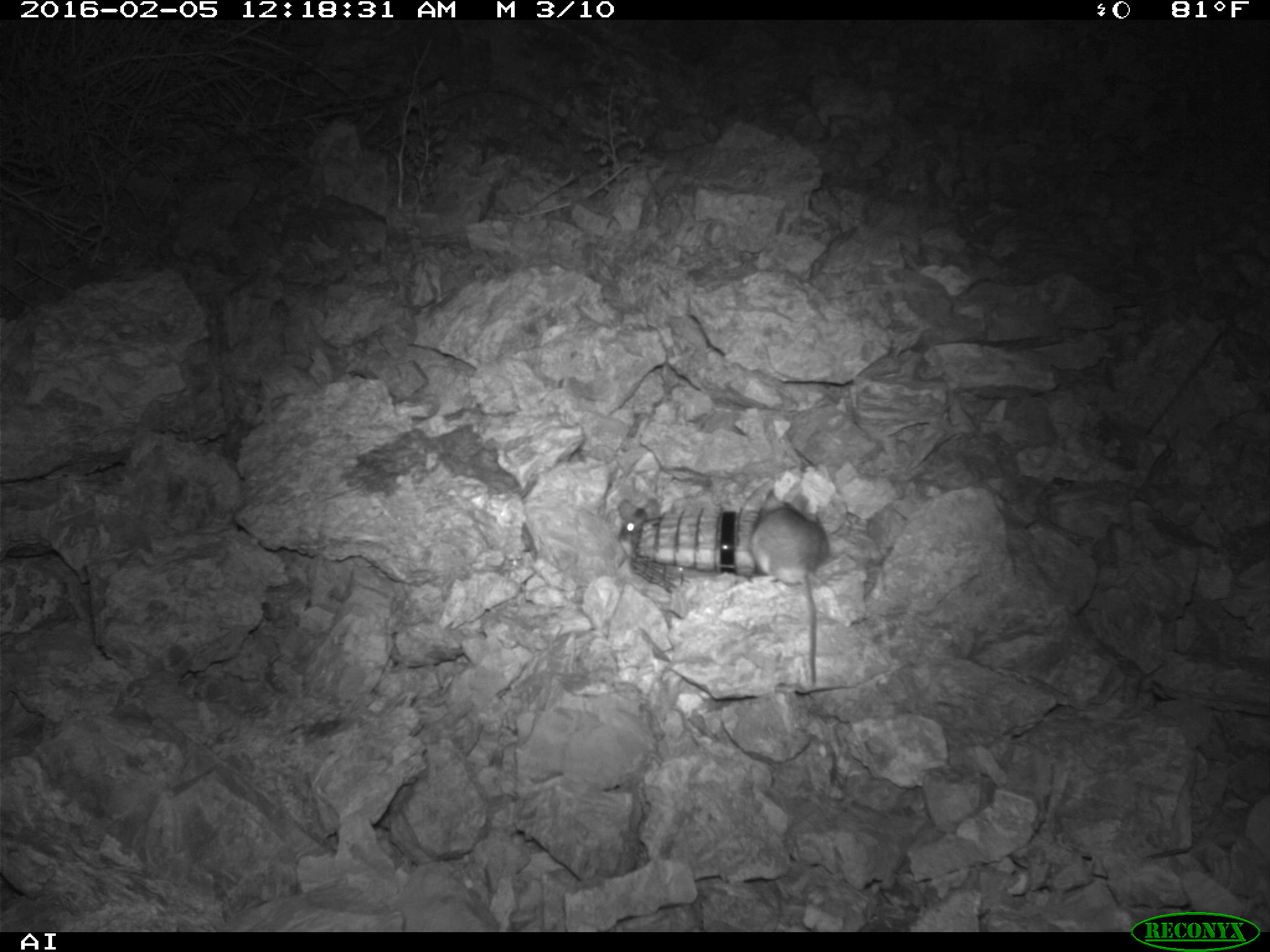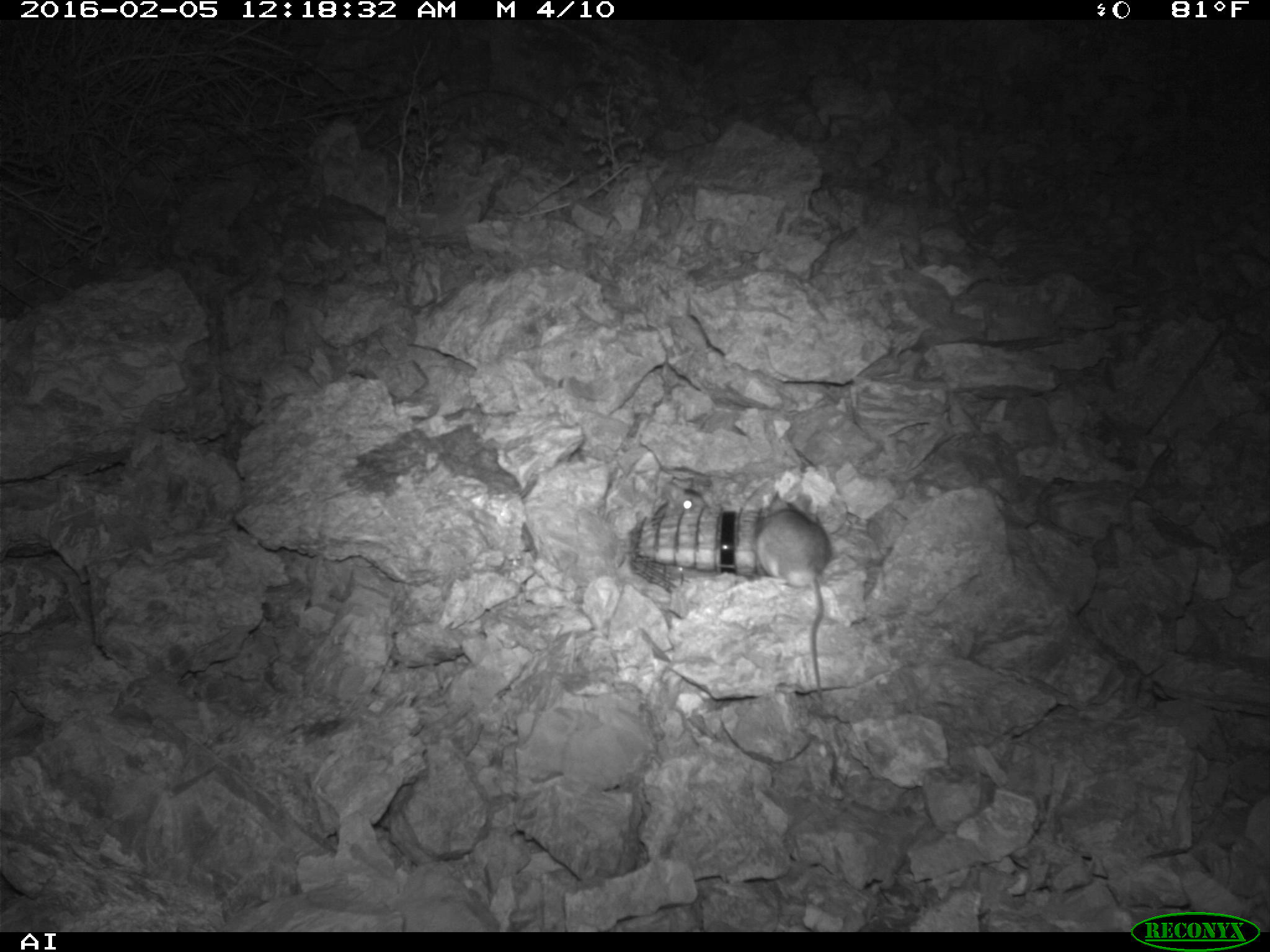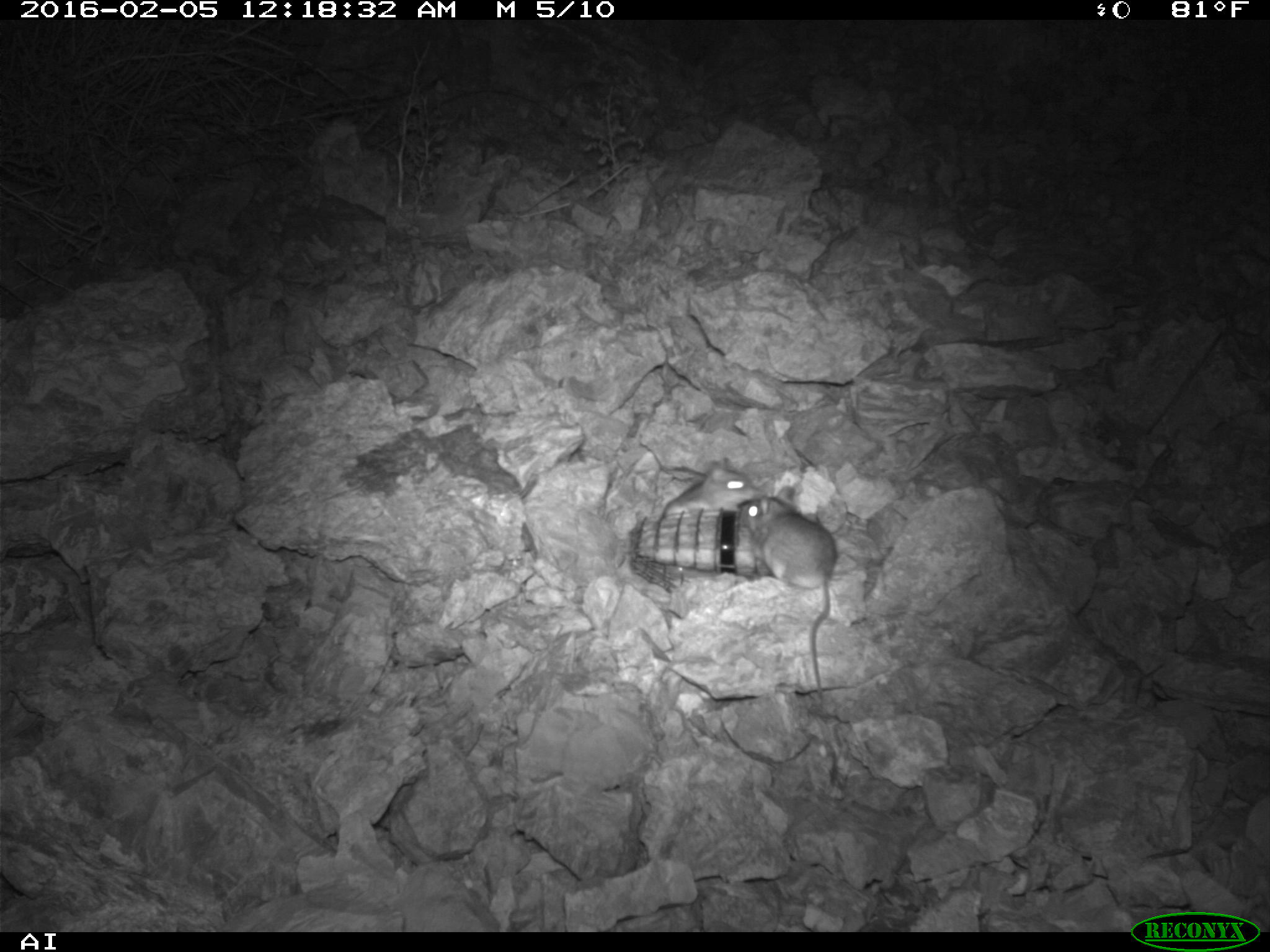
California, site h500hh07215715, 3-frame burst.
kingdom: Animalia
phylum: Chordata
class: Mammalia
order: Rodentia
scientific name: Rodentia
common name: rodent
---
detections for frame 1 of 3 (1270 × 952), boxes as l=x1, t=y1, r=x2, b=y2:
rodent: l=748, t=492, r=830, b=691; l=616, t=496, r=663, b=555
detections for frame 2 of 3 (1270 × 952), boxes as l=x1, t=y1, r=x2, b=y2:
rodent: l=754, t=492, r=832, b=699; l=654, t=482, r=706, b=515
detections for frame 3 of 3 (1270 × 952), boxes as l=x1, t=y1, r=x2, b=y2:
rodent: l=738, t=484, r=838, b=699; l=660, t=456, r=758, b=521